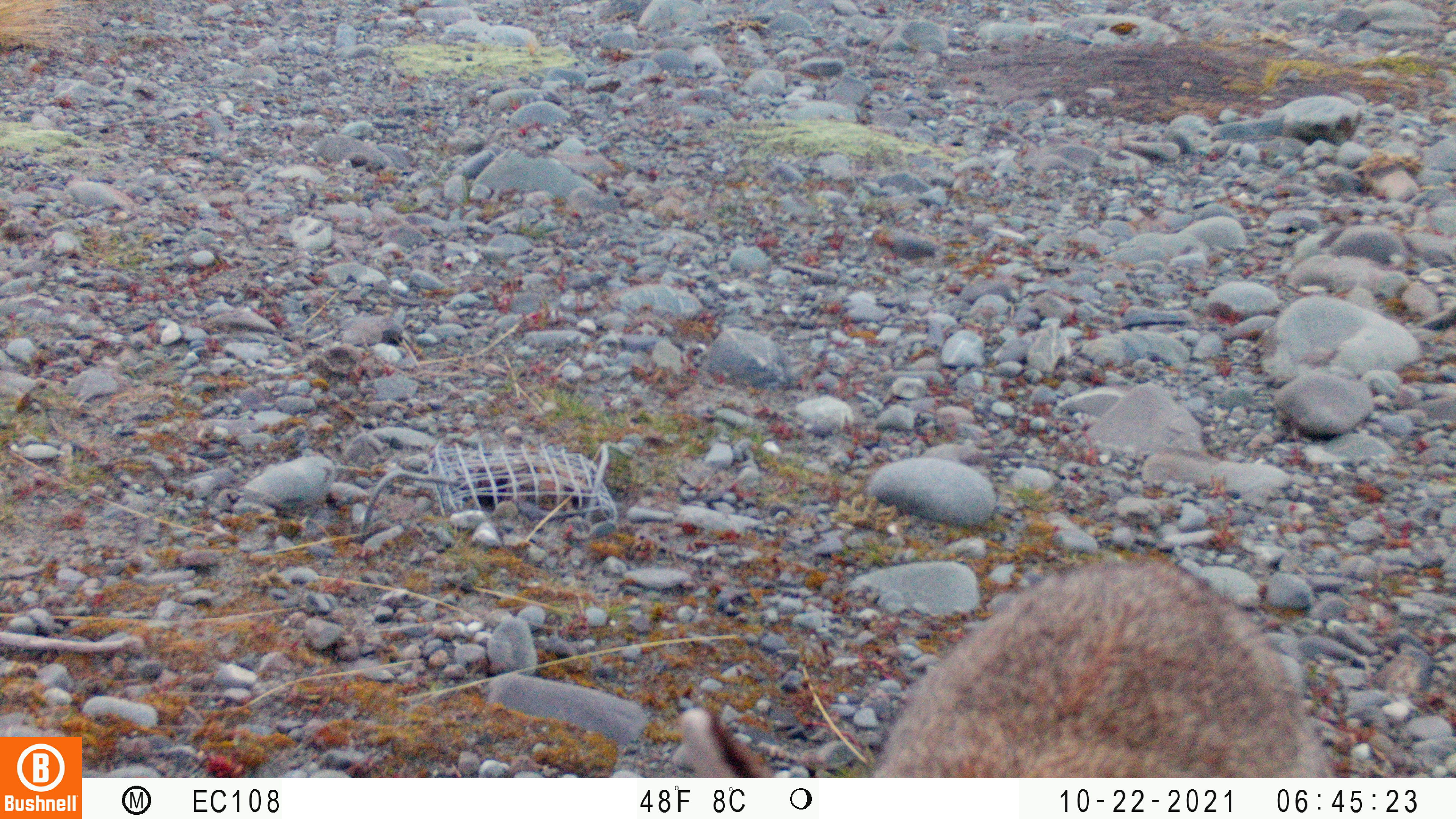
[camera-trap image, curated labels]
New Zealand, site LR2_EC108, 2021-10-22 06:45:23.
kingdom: Animalia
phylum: Chordata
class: Mammalia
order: Lagomorpha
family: Leporidae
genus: Oryctolagus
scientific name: Oryctolagus cuniculus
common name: european rabbit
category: rabbit